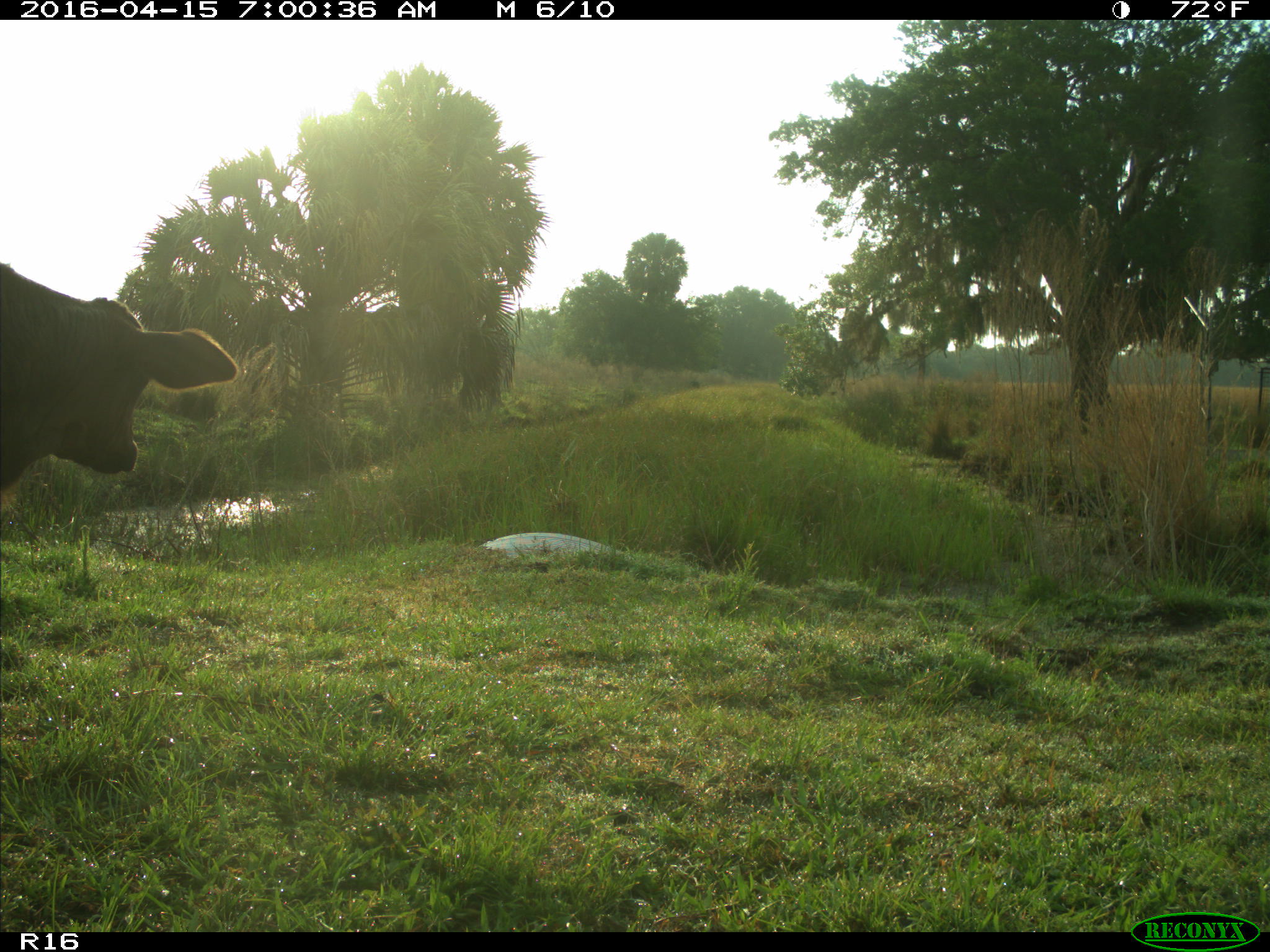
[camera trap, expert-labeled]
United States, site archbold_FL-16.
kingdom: Animalia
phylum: Chordata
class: Mammalia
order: Artiodactyla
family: Bovidae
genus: Bos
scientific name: Bos taurus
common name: domestic cow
Bos taurus (domestic cow).